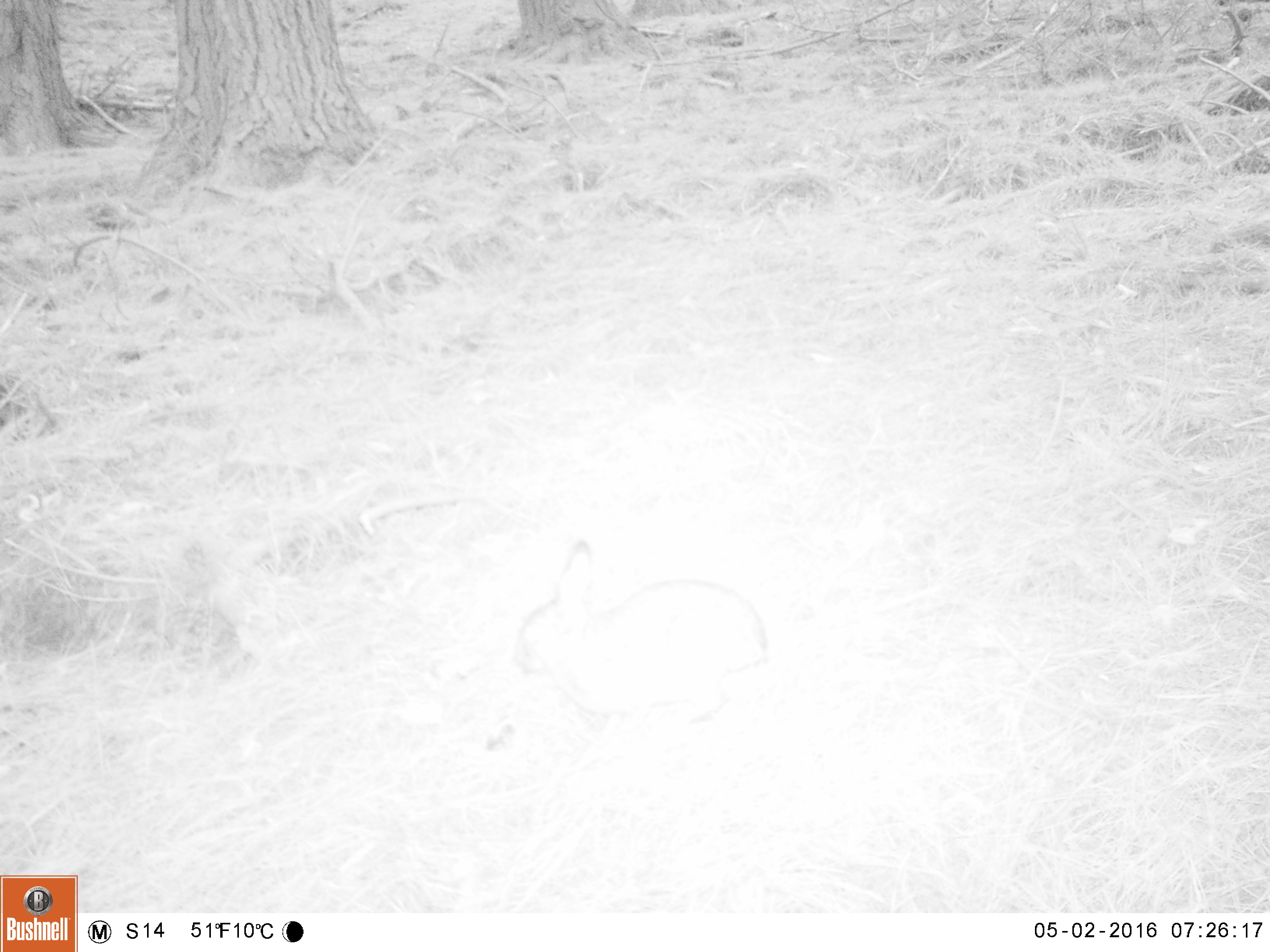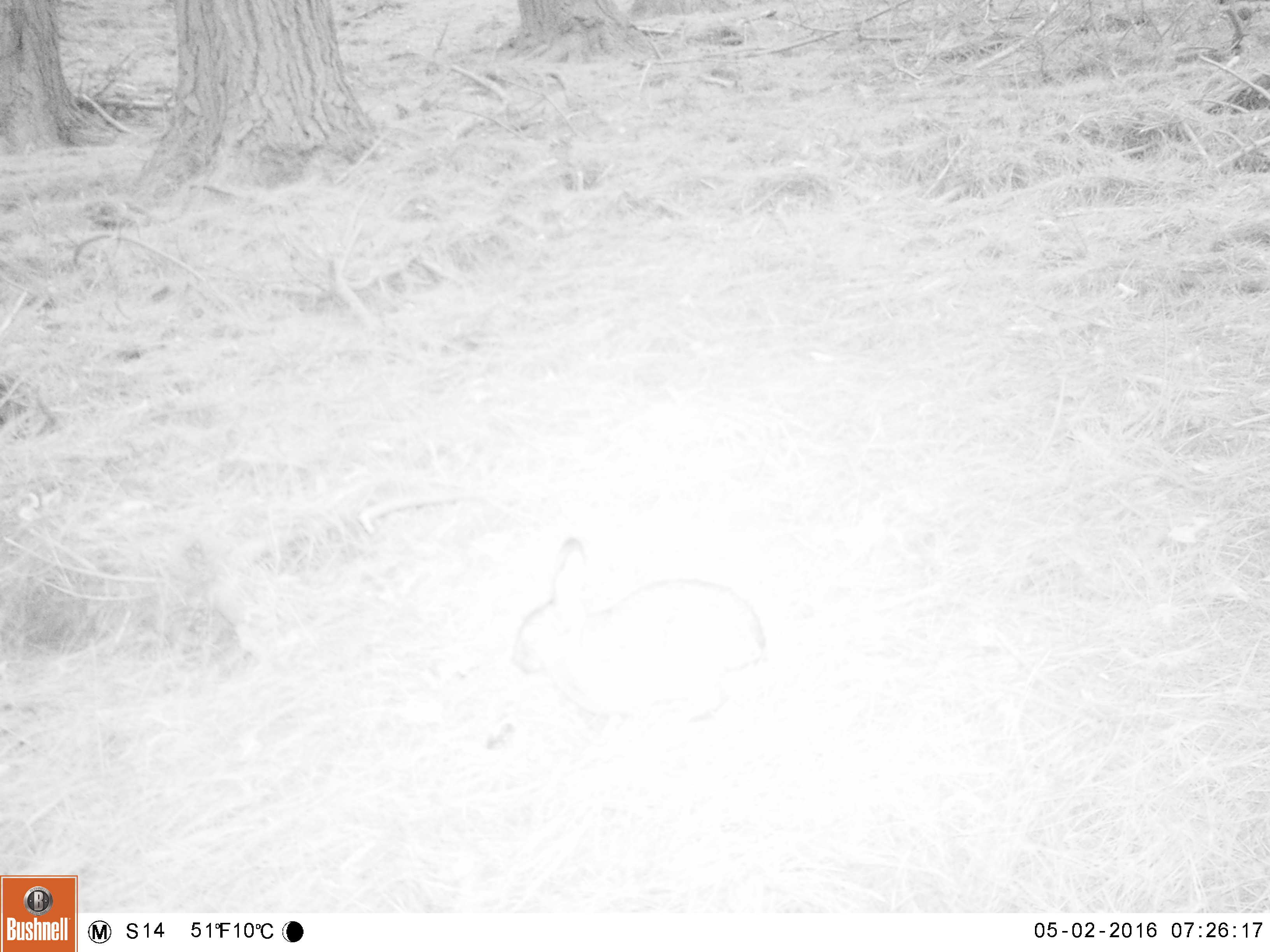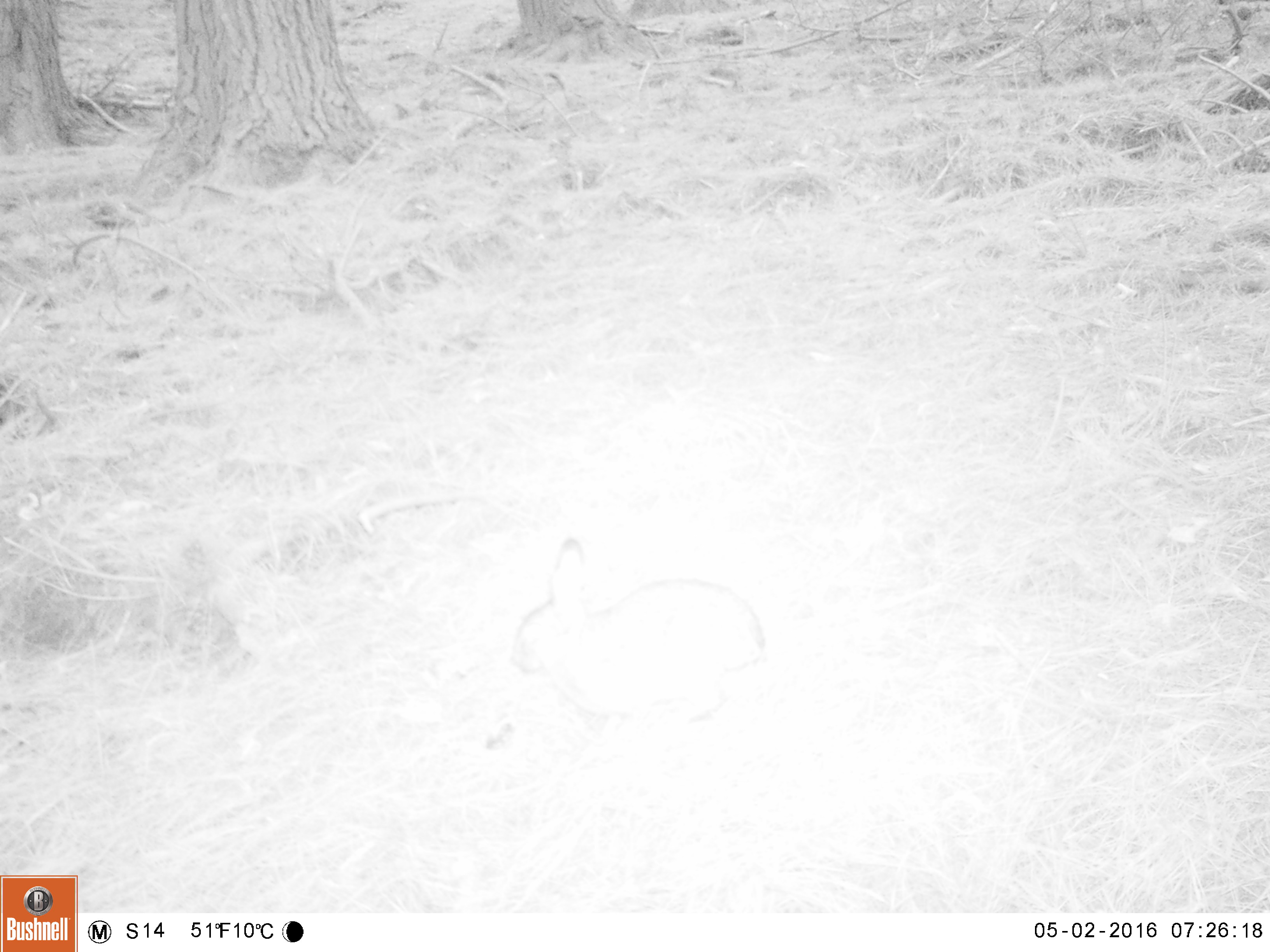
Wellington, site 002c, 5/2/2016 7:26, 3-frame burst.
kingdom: Animalia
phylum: Chordata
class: Mammalia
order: Lagomorpha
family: Leporidae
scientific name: Leporidae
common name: rabbit